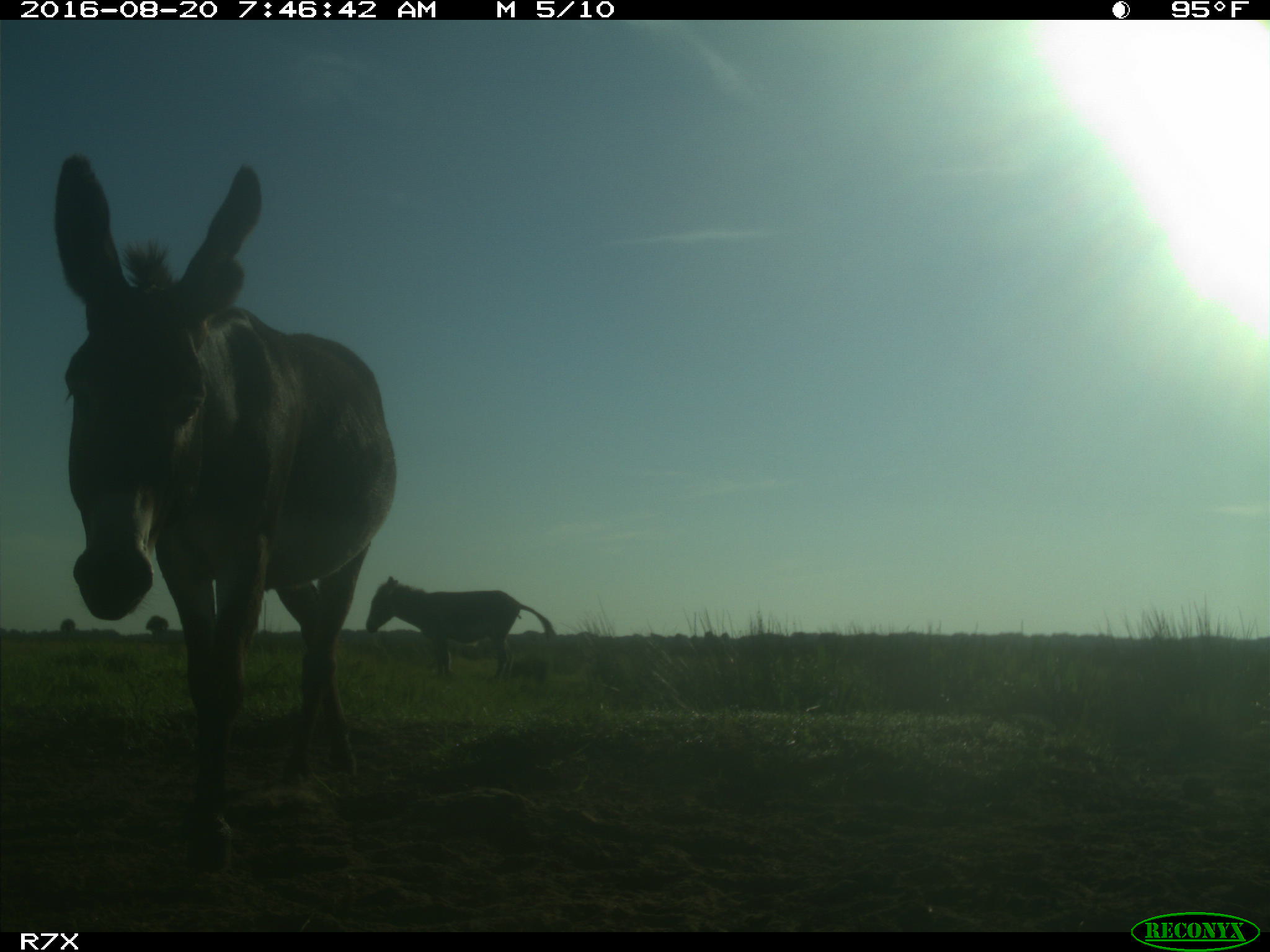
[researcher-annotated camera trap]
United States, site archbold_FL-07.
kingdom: Animalia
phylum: Chordata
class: Mammalia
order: Perissodactyla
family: Equidae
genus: Equus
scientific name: Equus africanus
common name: african wild ass